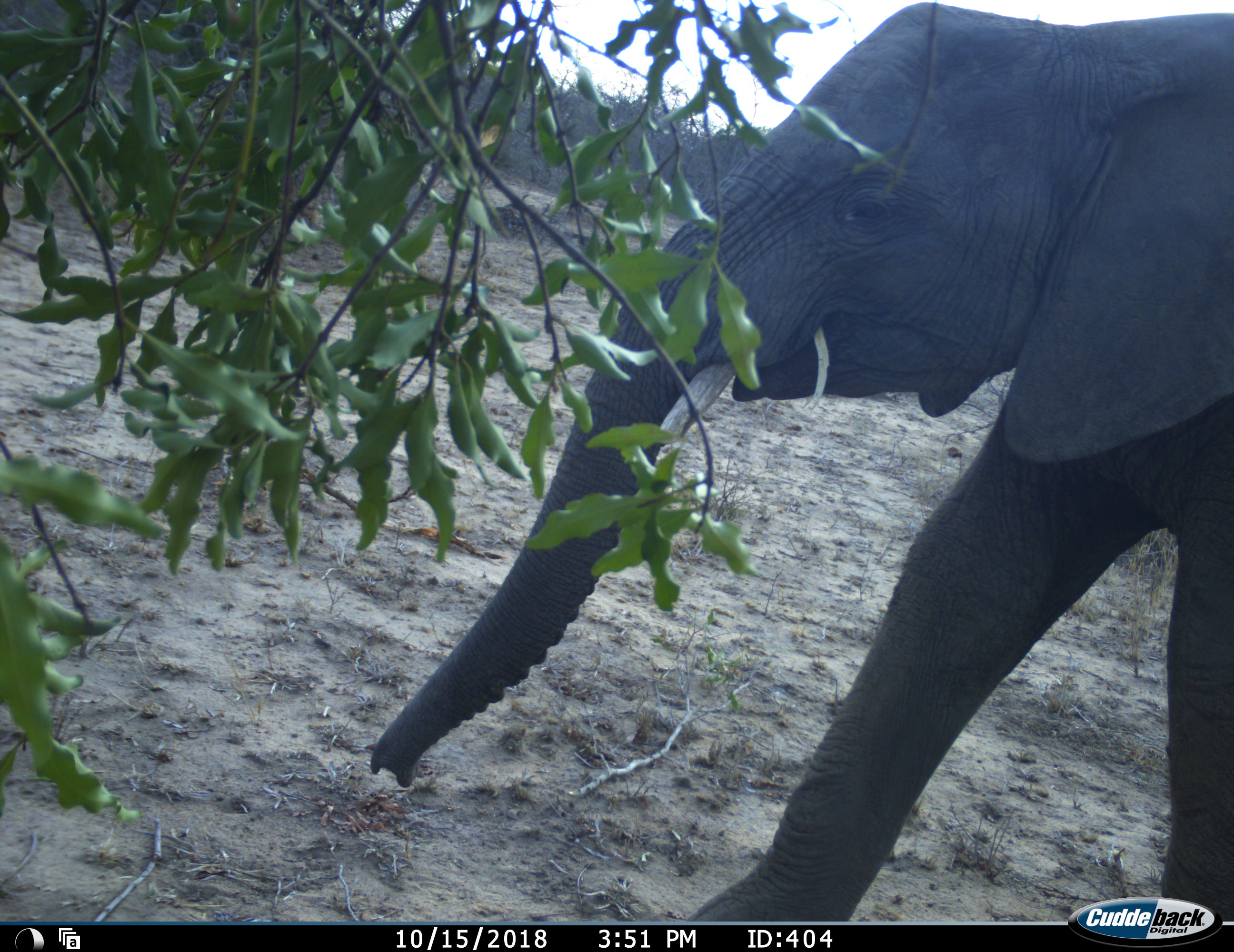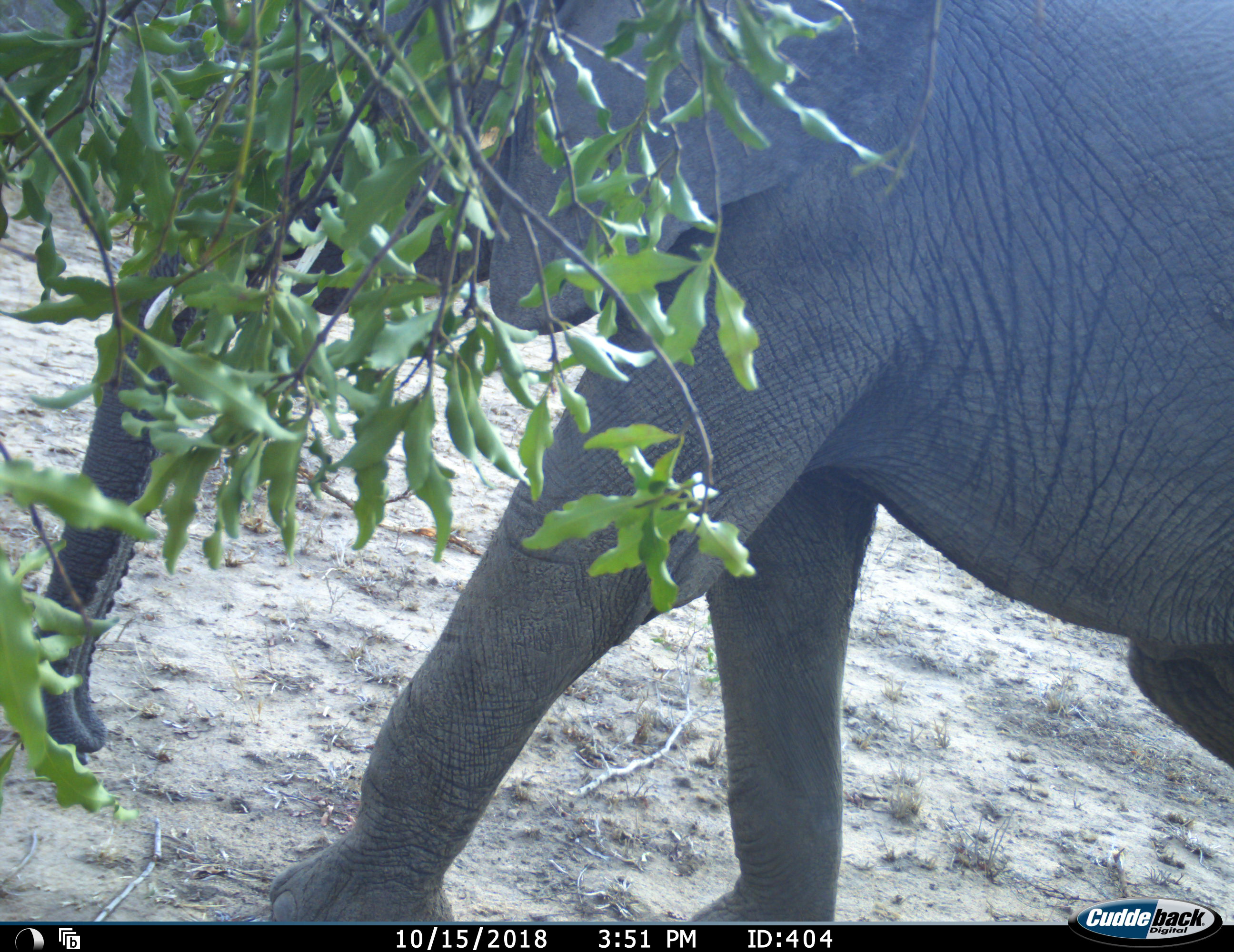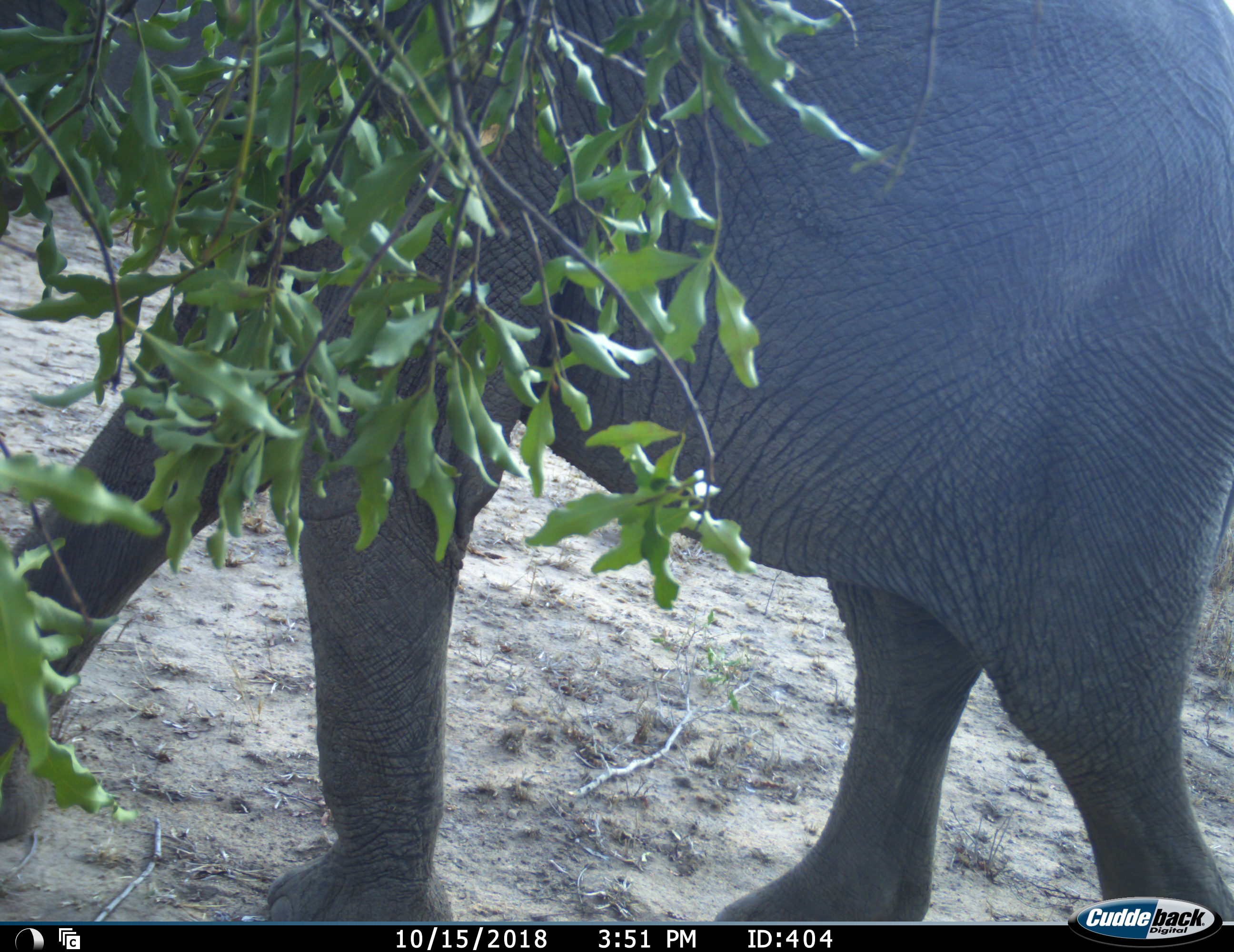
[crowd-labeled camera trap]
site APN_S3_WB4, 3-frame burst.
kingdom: Animalia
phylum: Chordata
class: Mammalia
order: Proboscidea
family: Elephantidae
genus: Loxodonta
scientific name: Loxodonta africana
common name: african bush elephant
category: elephant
Elephant (african bush elephant) (Loxodonta africana), count 1. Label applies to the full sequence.